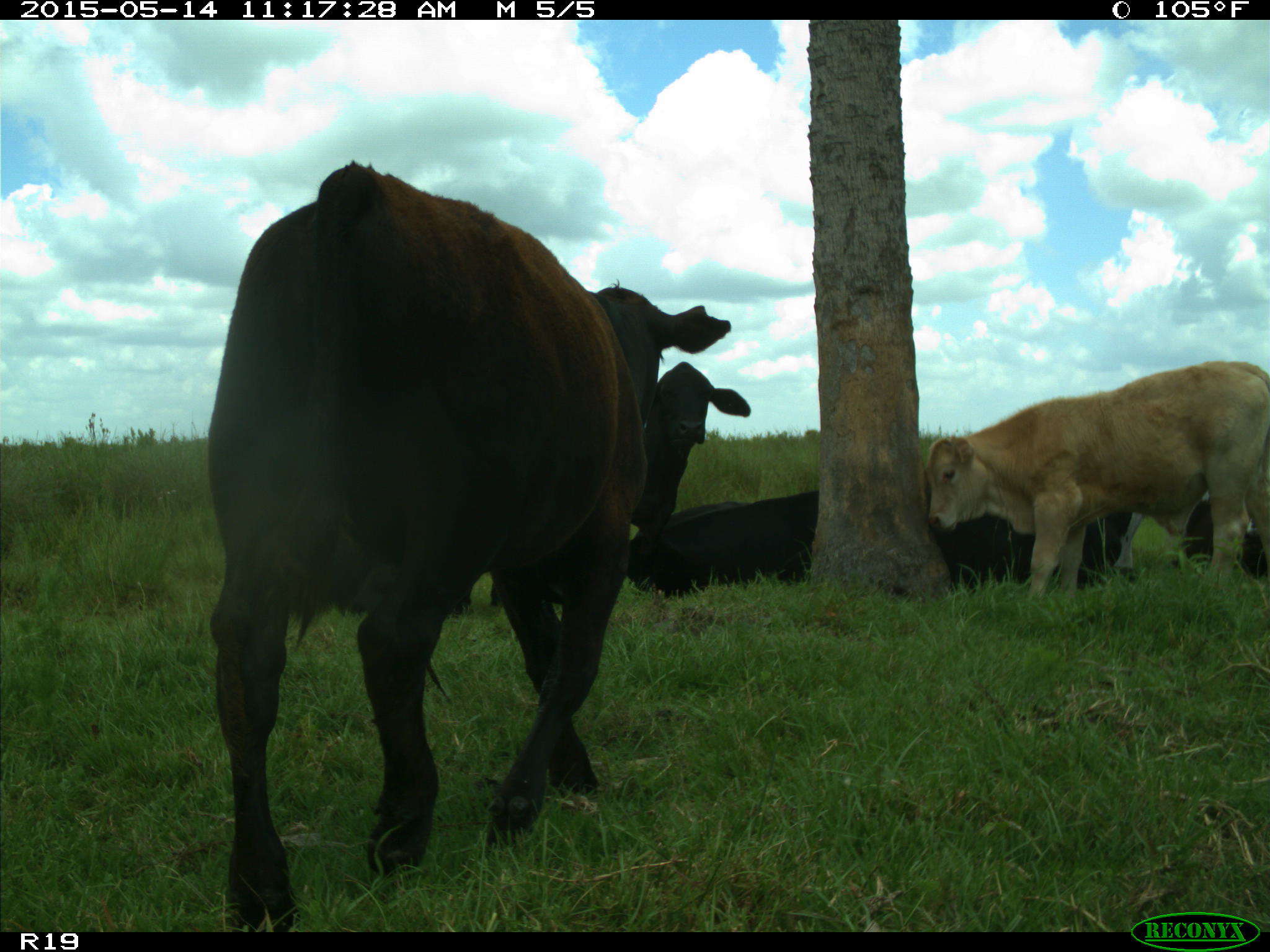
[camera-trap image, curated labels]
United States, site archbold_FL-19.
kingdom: Animalia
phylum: Chordata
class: Mammalia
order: Artiodactyla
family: Bovidae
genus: Bos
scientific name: Bos taurus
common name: domestic cow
Bos taurus (domestic cow).